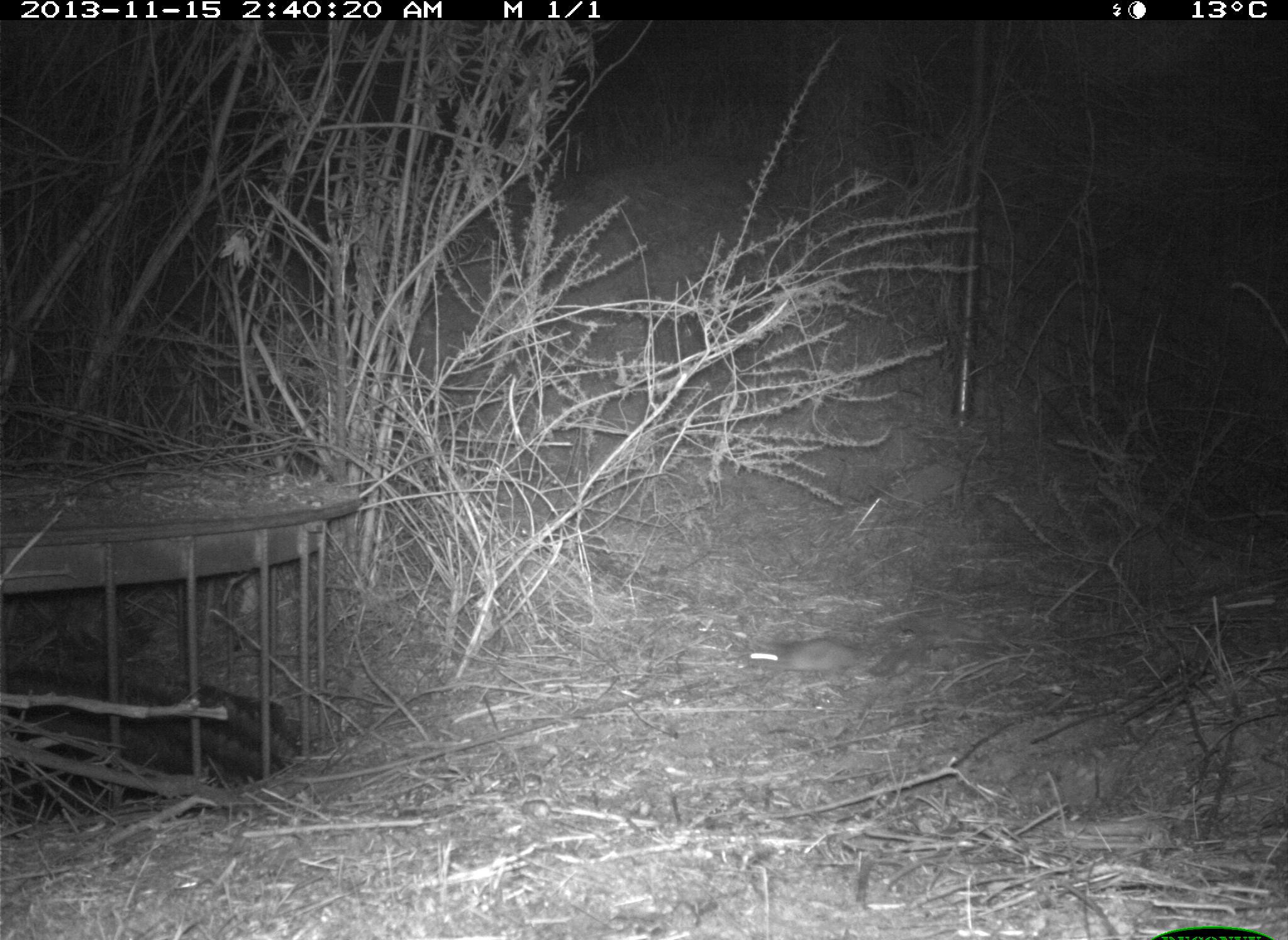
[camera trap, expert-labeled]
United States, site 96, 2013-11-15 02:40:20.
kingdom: Animalia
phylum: Chordata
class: Mammalia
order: Rodentia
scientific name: Rodentia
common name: rodent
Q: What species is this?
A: Rodent (Rodentia).